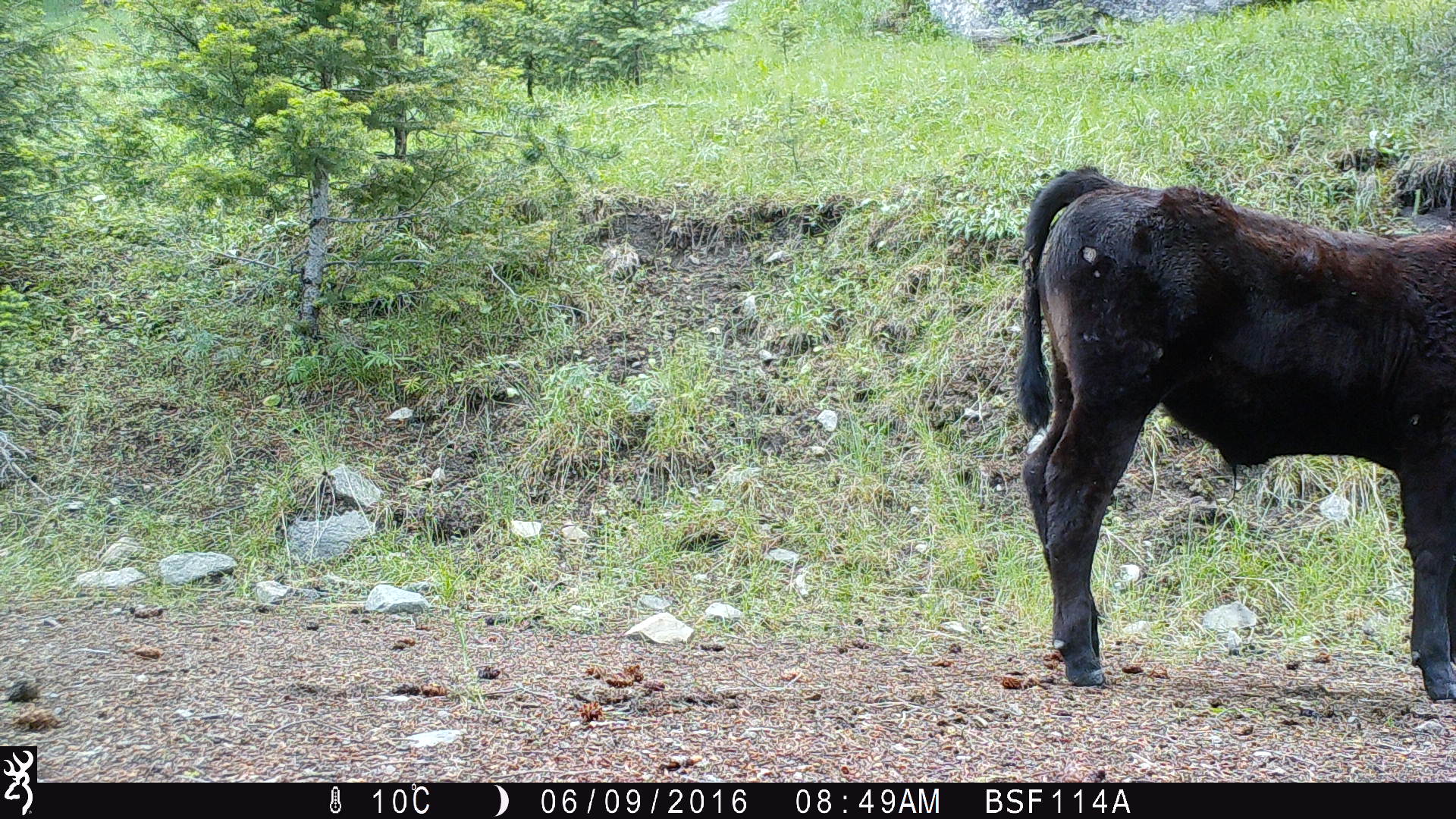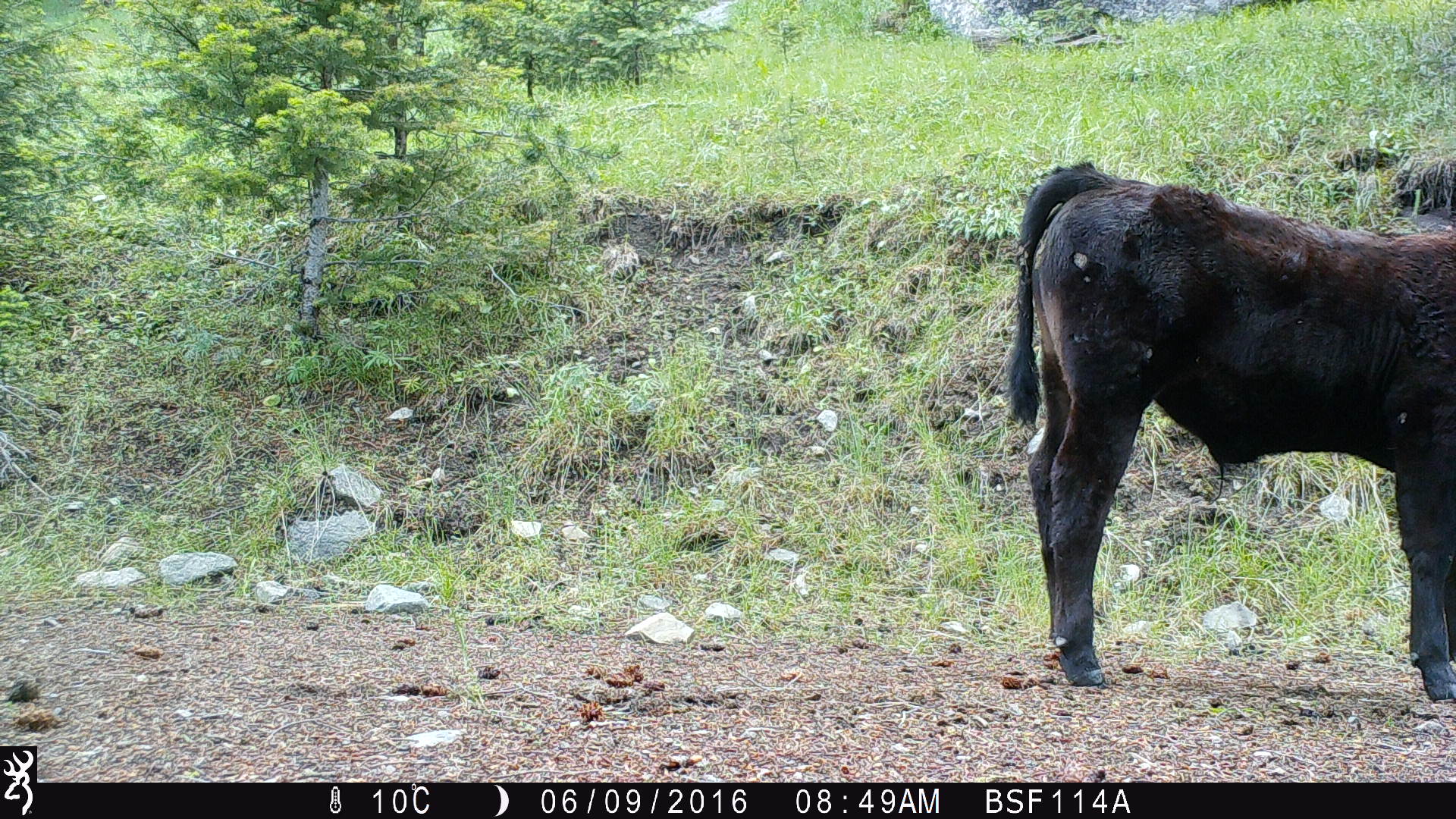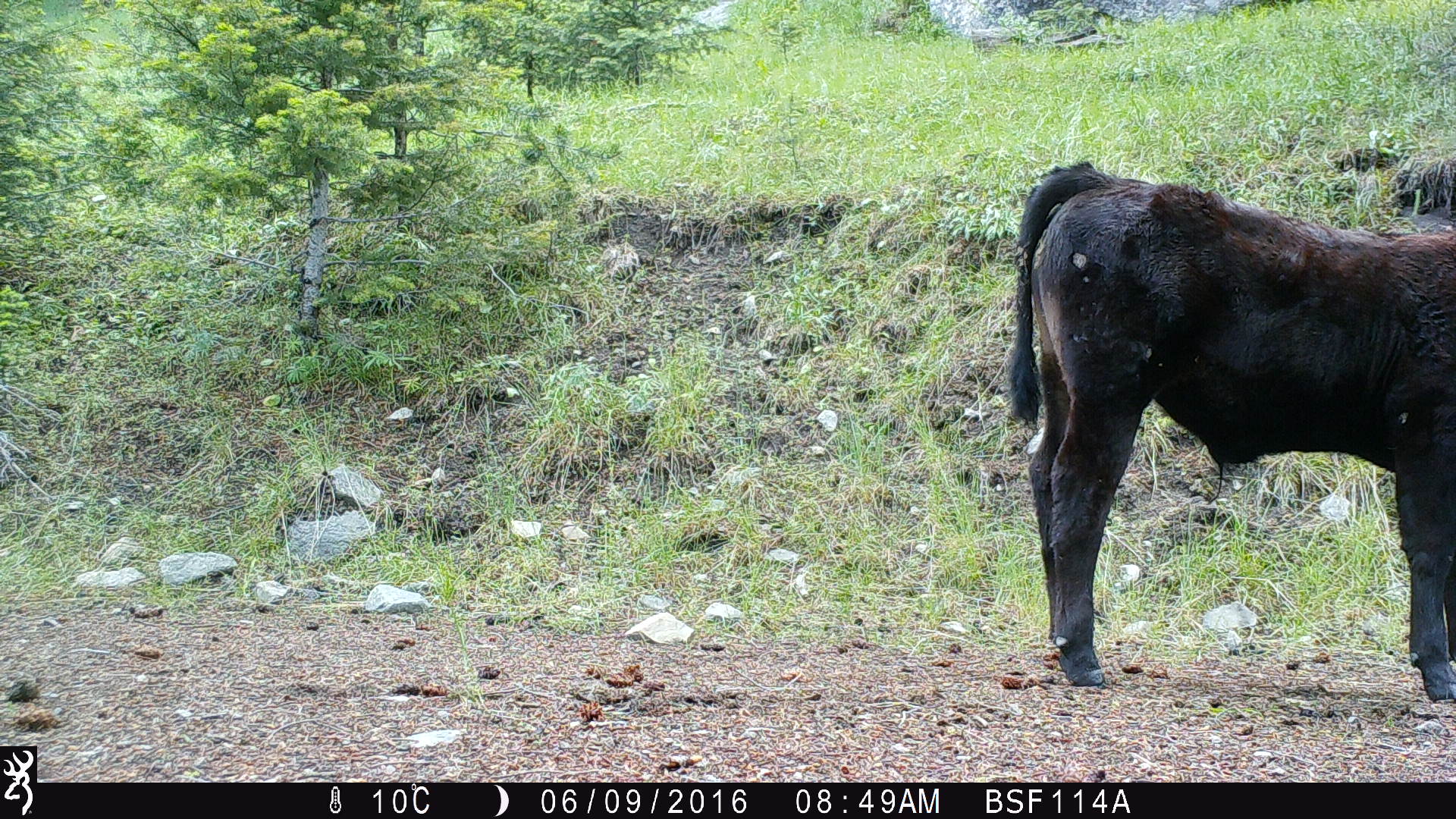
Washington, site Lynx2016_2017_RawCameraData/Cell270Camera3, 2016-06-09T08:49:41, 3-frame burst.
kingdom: Animalia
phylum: Chordata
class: Mammalia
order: Artiodactyla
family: Bovidae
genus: Bos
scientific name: Bos taurus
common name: domestic cattle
Domestic cattle (Bos taurus). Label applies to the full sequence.